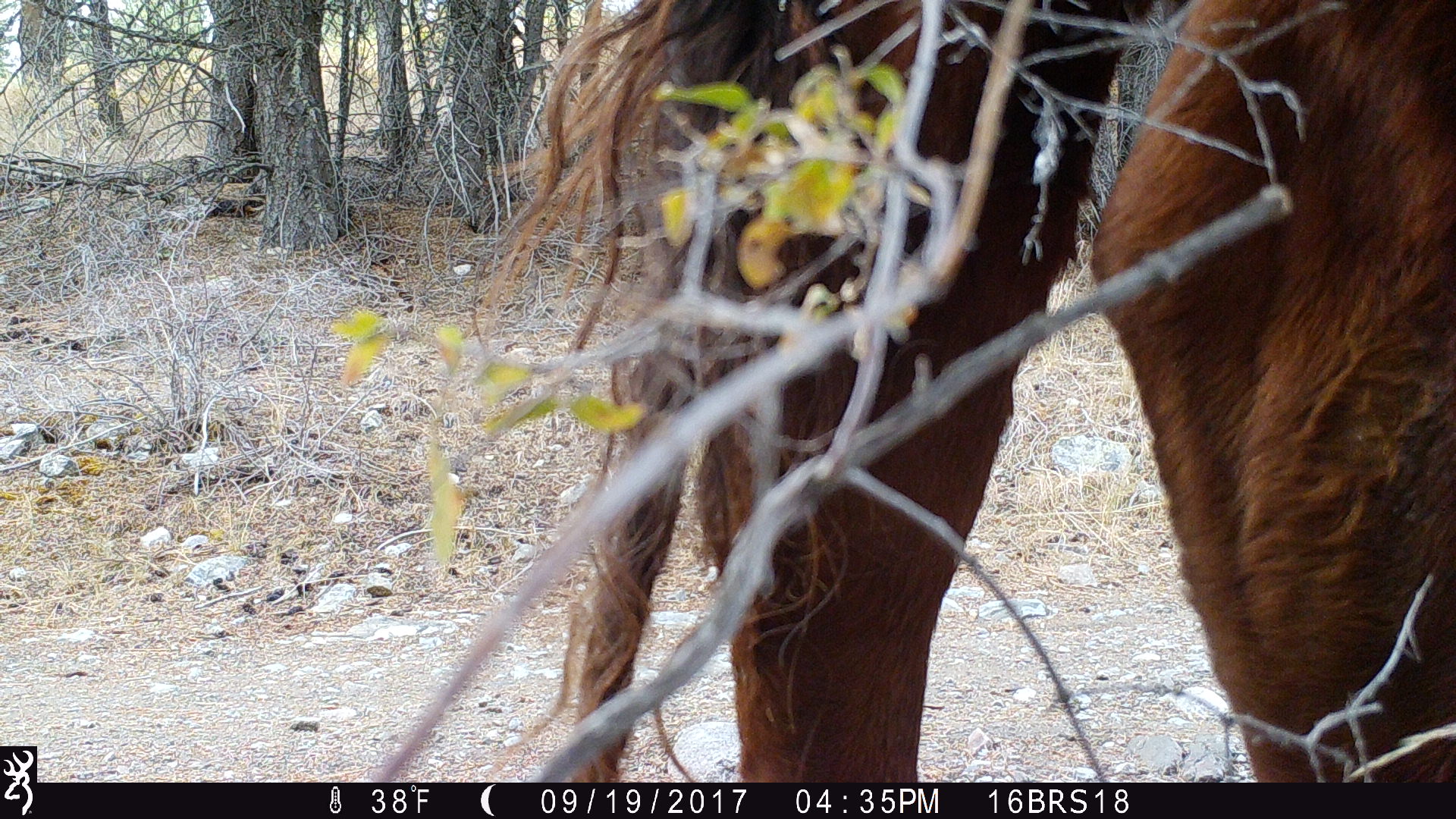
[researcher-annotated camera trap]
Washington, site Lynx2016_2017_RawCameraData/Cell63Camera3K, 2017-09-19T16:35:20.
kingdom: Animalia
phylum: Chordata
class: Mammalia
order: Artiodactyla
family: Bovidae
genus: Bos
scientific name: Bos taurus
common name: domestic cattle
Domestic cattle (Bos taurus). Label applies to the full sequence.